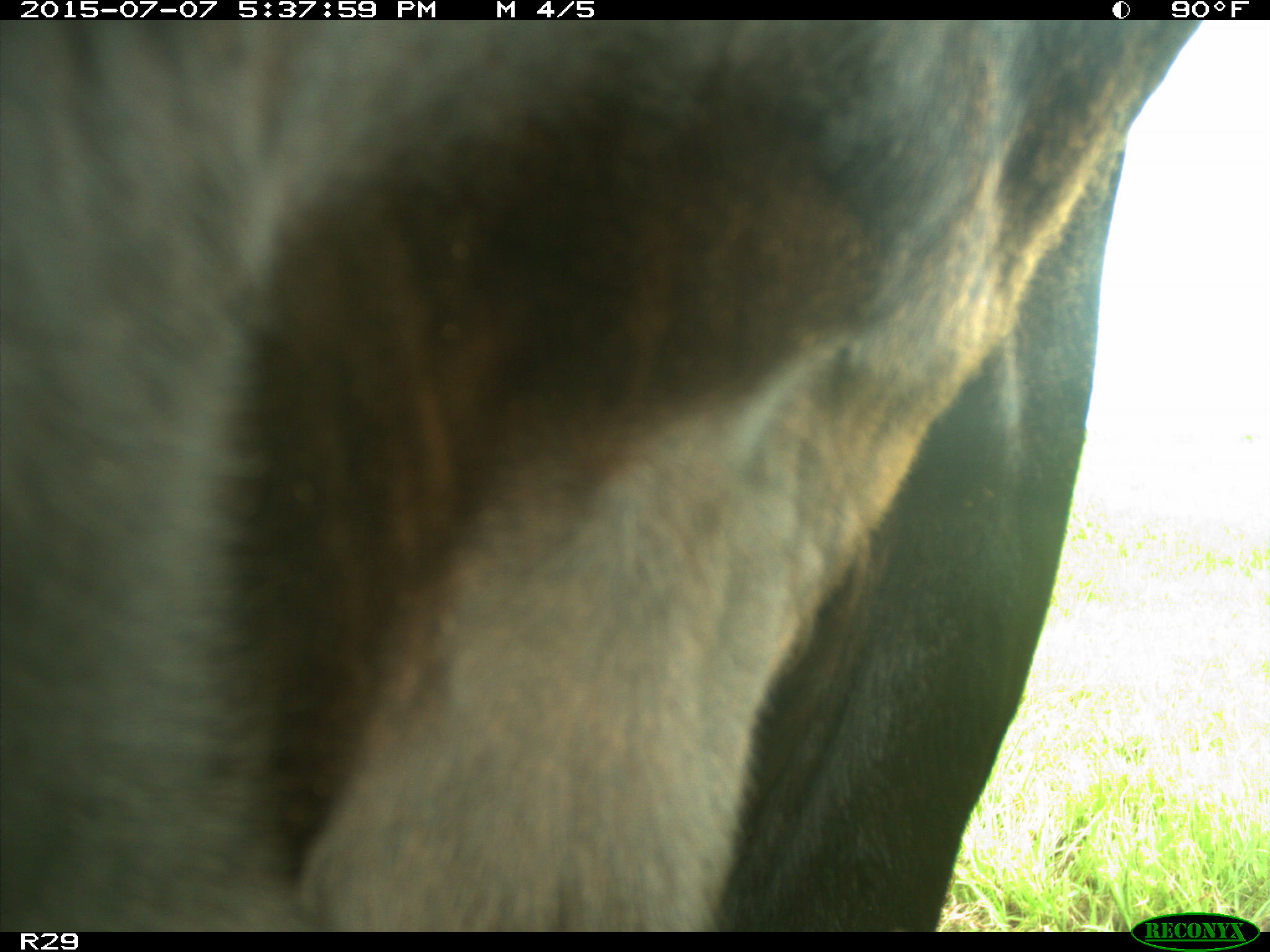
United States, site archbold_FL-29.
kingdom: Animalia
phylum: Chordata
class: Mammalia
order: Artiodactyla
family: Bovidae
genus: Bos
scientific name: Bos taurus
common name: domestic cow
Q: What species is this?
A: Bos taurus (domestic cow).